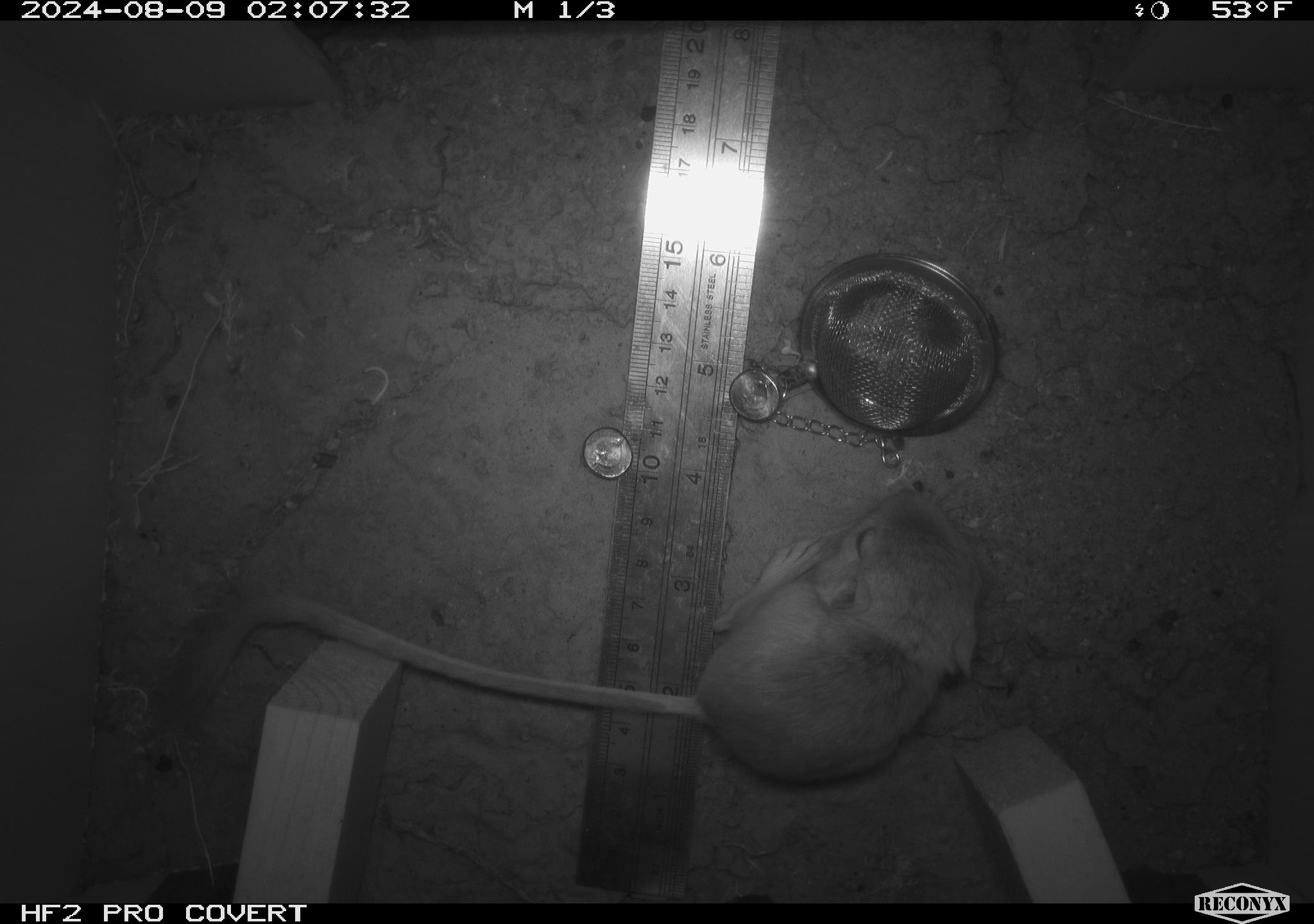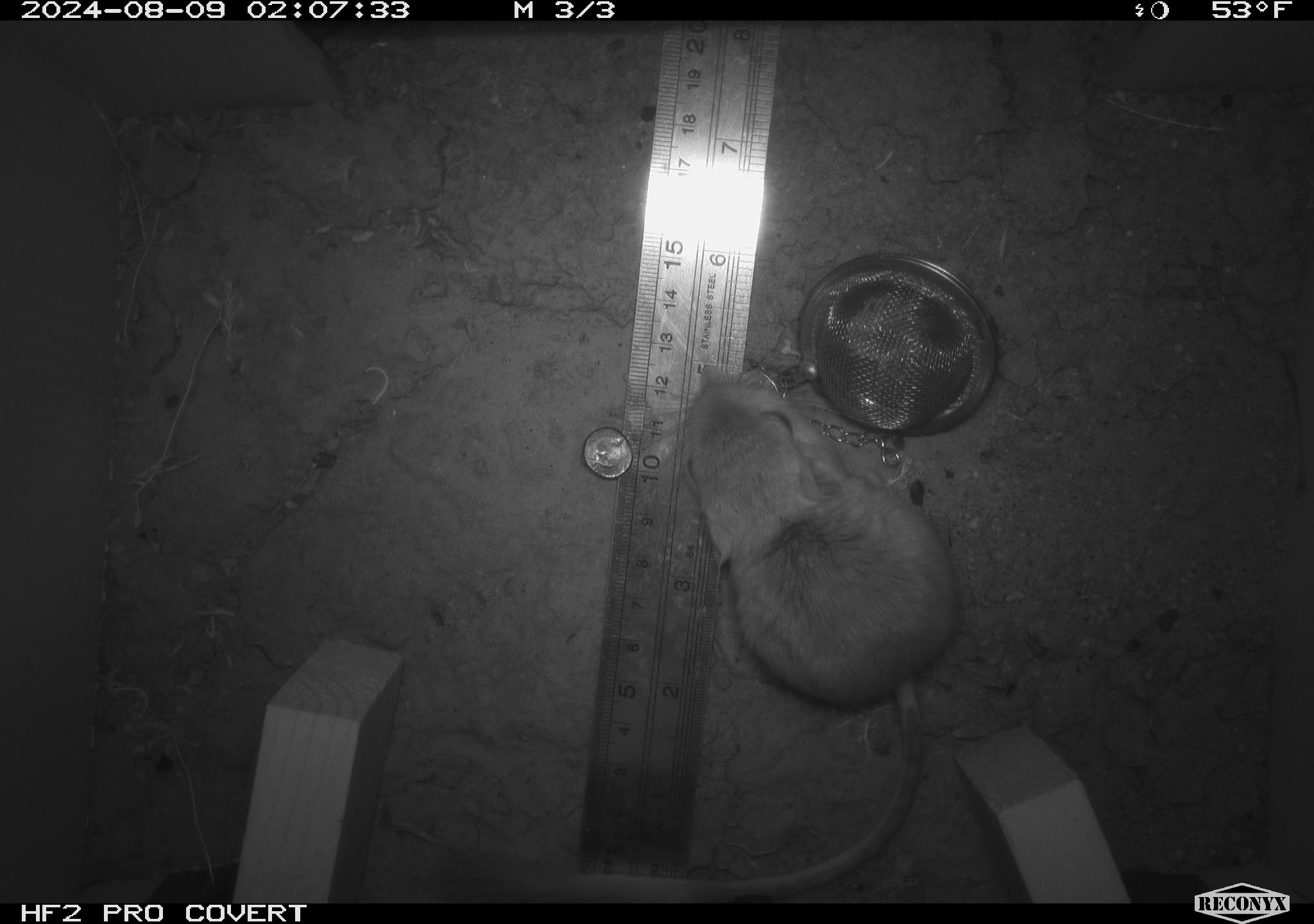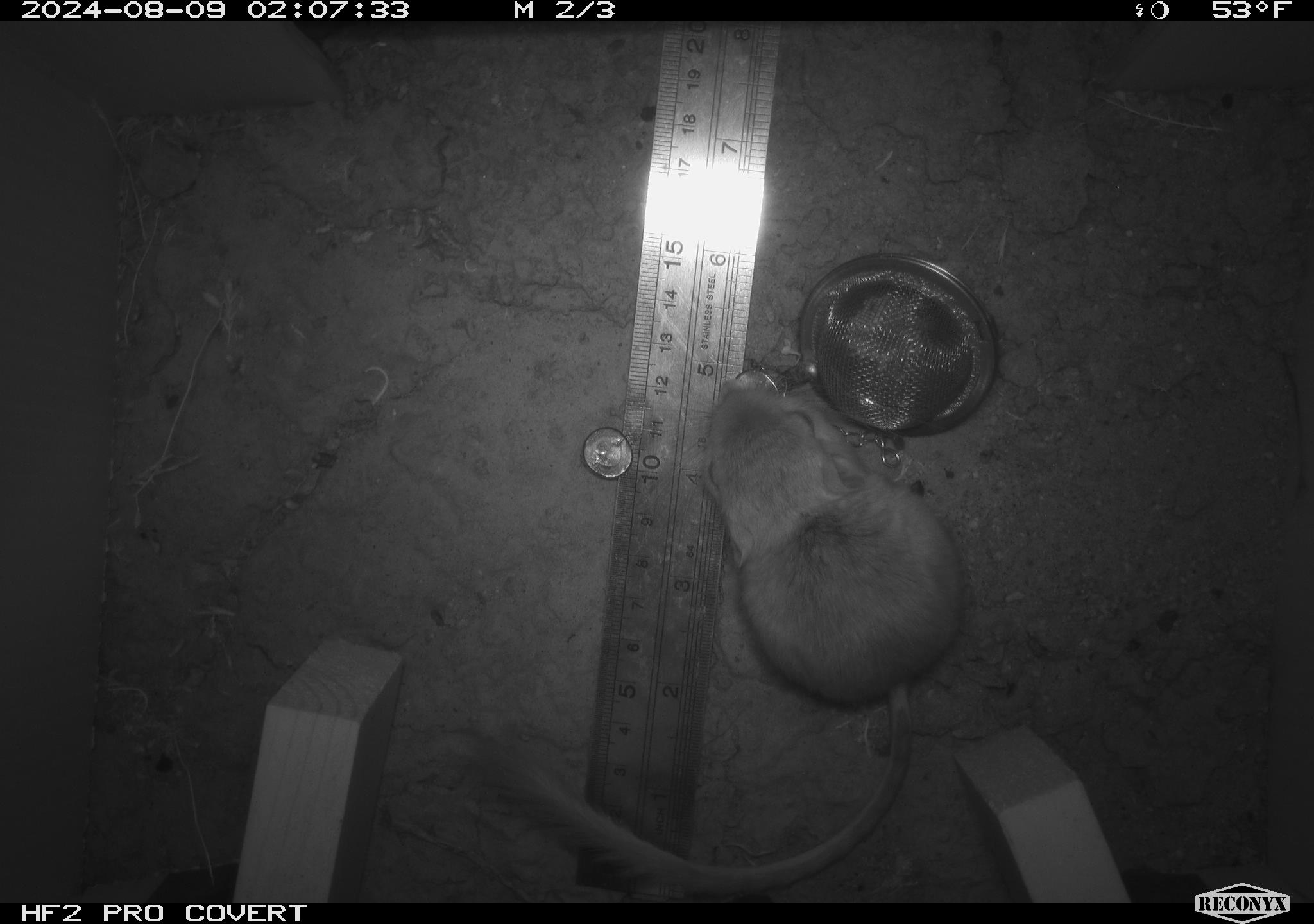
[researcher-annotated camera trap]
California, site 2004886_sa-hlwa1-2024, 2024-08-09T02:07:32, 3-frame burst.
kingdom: Animalia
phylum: Chordata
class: Mammalia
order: Rodentia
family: Heteromyidae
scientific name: Heteromyidae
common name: kangaroo rats and pocket mice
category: heteromyidae family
Heteromyidae family (kangaroo rats and pocket mice) (Heteromyidae).